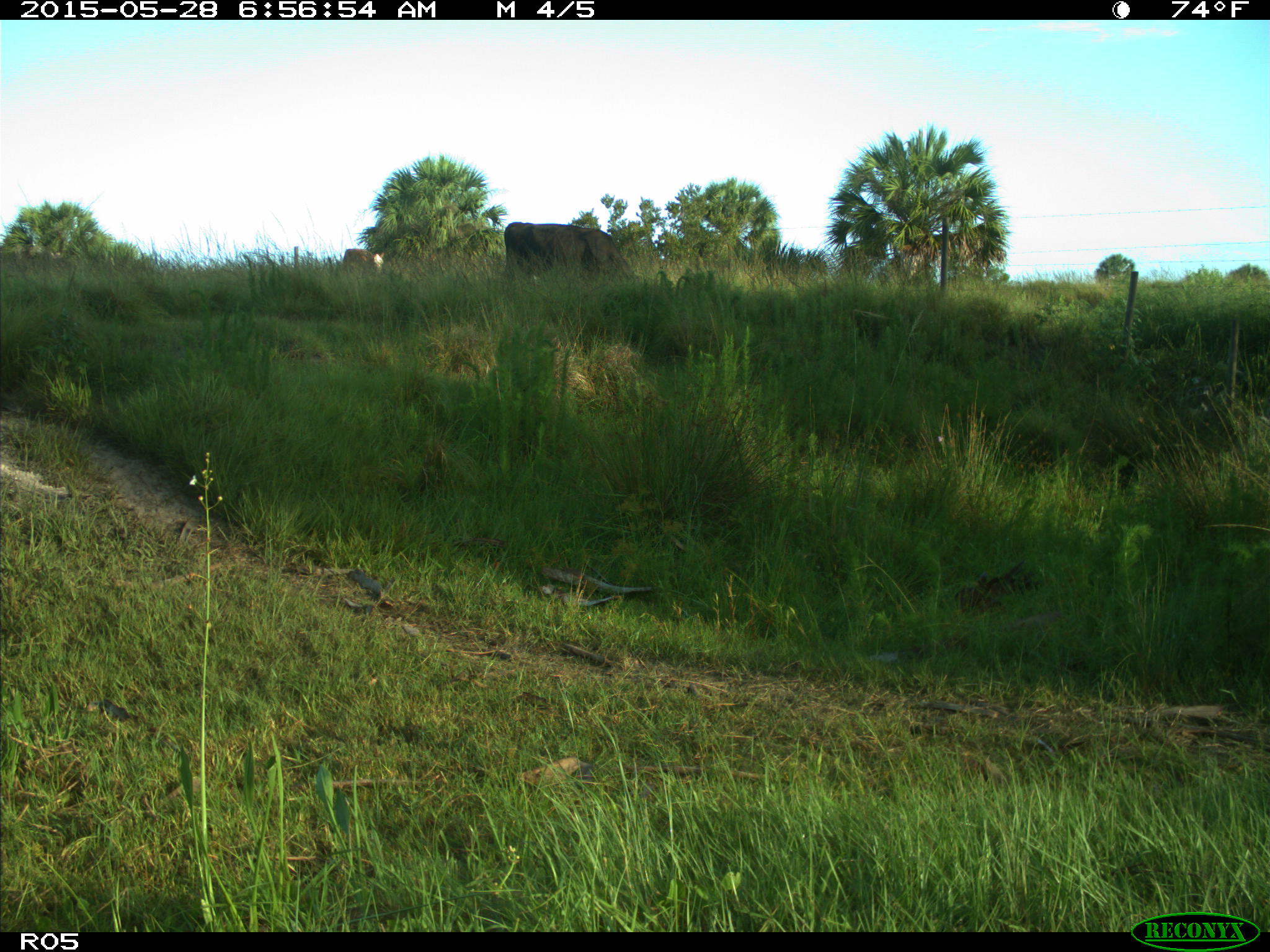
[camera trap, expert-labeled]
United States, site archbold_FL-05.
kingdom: Animalia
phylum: Chordata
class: Mammalia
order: Artiodactyla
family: Bovidae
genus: Bos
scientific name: Bos taurus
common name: domestic cow